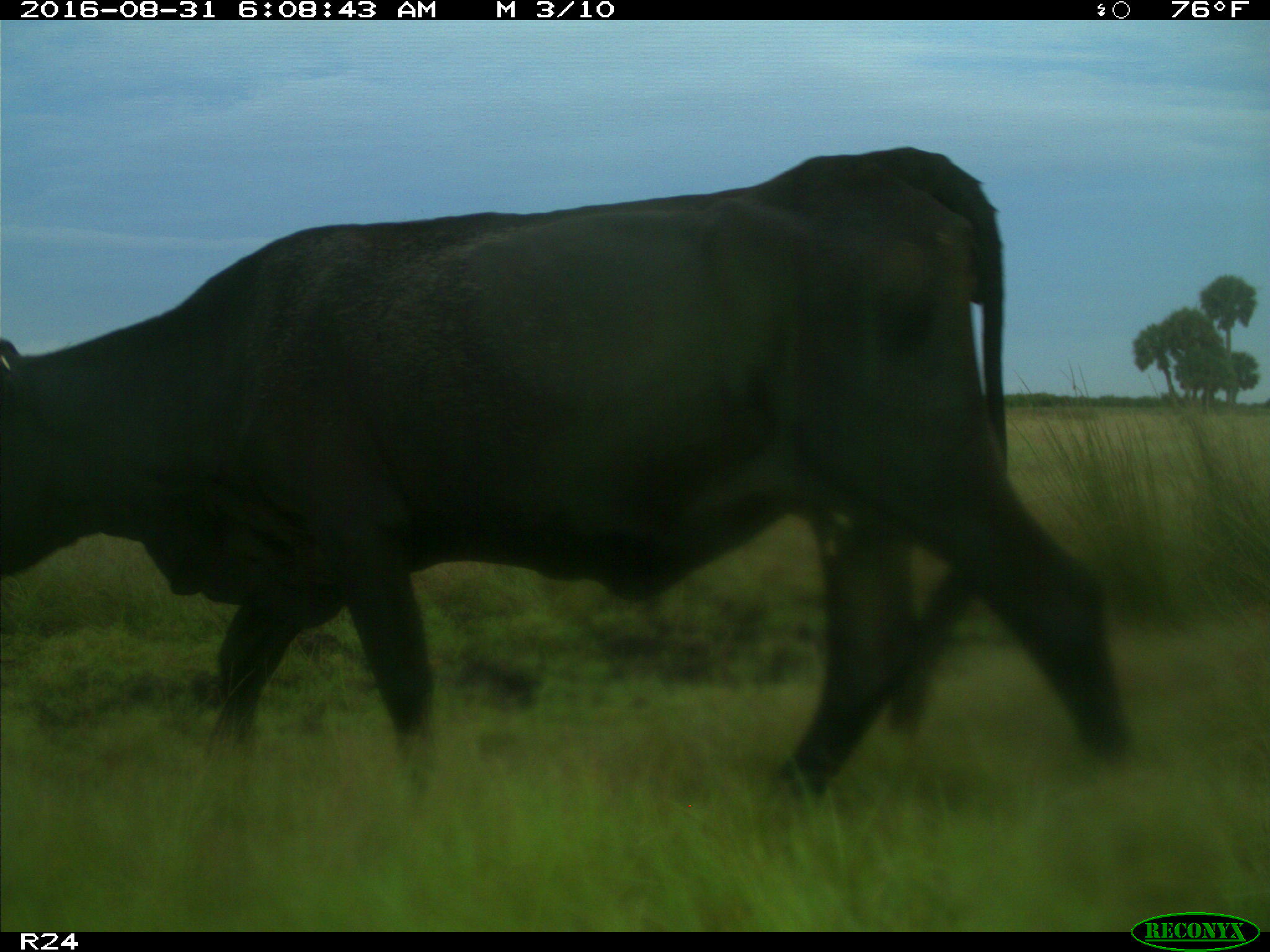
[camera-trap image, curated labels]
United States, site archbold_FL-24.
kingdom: Animalia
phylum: Chordata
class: Mammalia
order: Artiodactyla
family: Bovidae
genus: Bos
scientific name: Bos taurus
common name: domestic cow